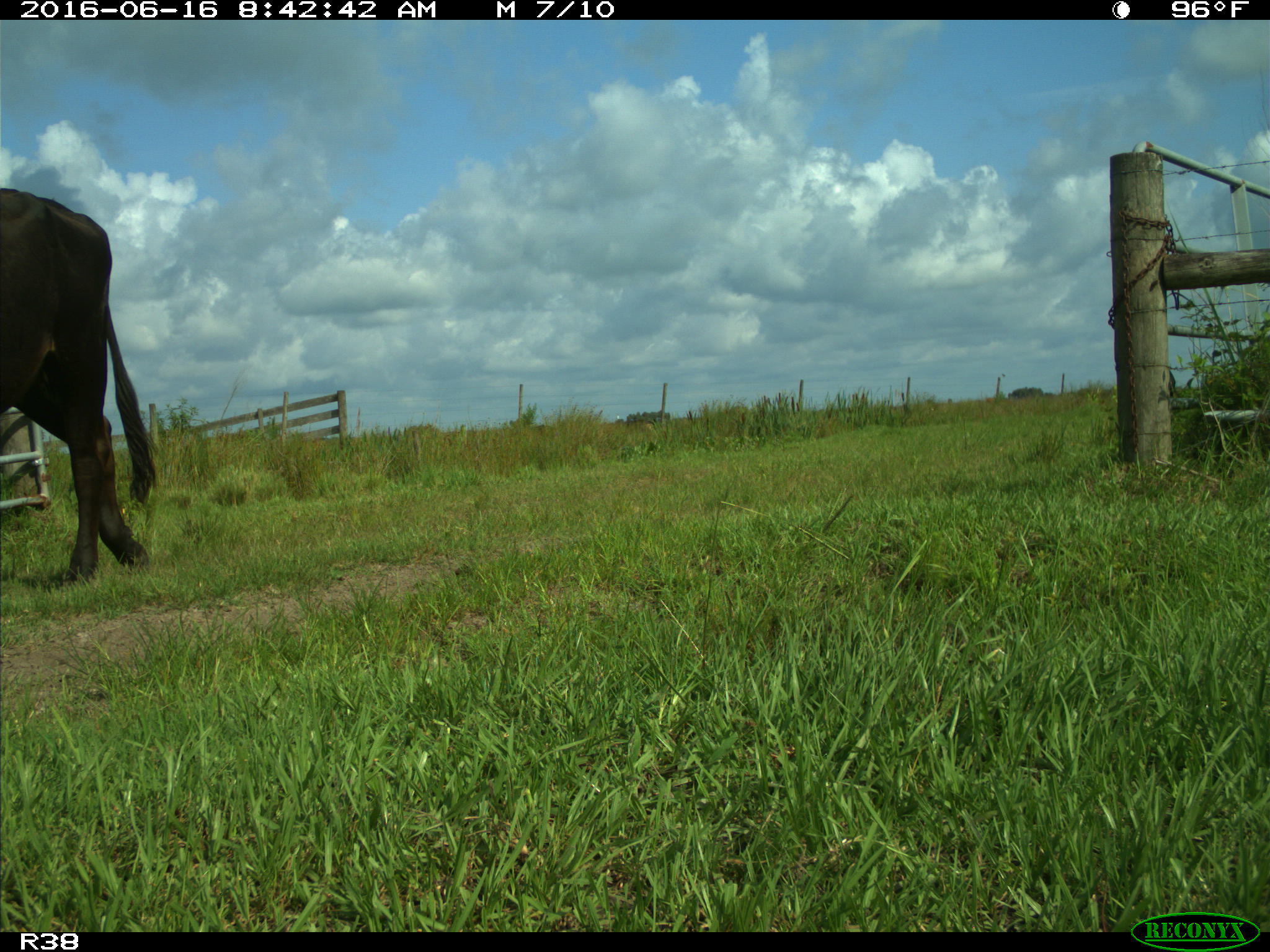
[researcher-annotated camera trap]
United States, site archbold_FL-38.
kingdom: Animalia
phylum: Chordata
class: Mammalia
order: Artiodactyla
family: Bovidae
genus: Bos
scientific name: Bos taurus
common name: domestic cow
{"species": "Bos taurus (domestic cow)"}